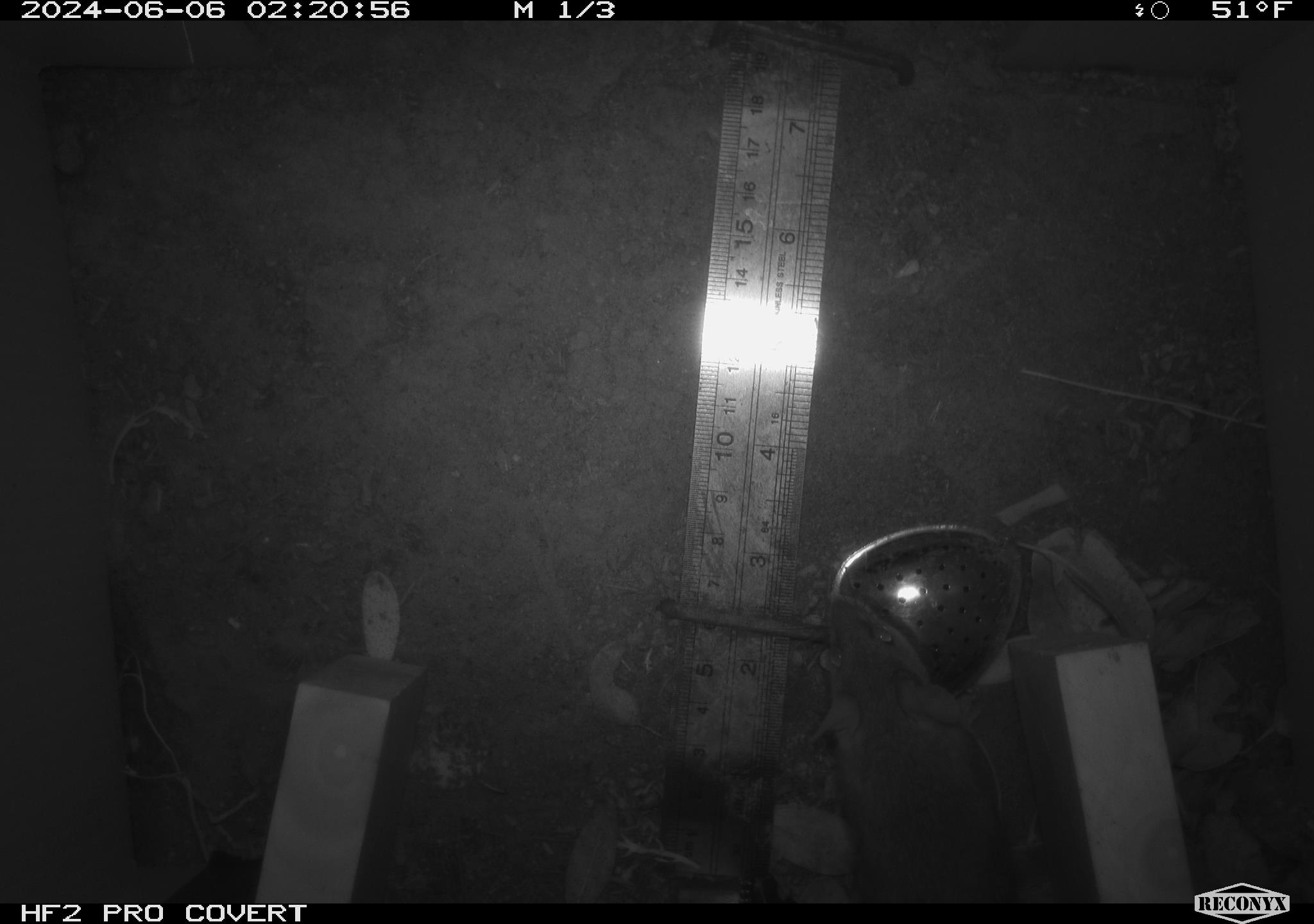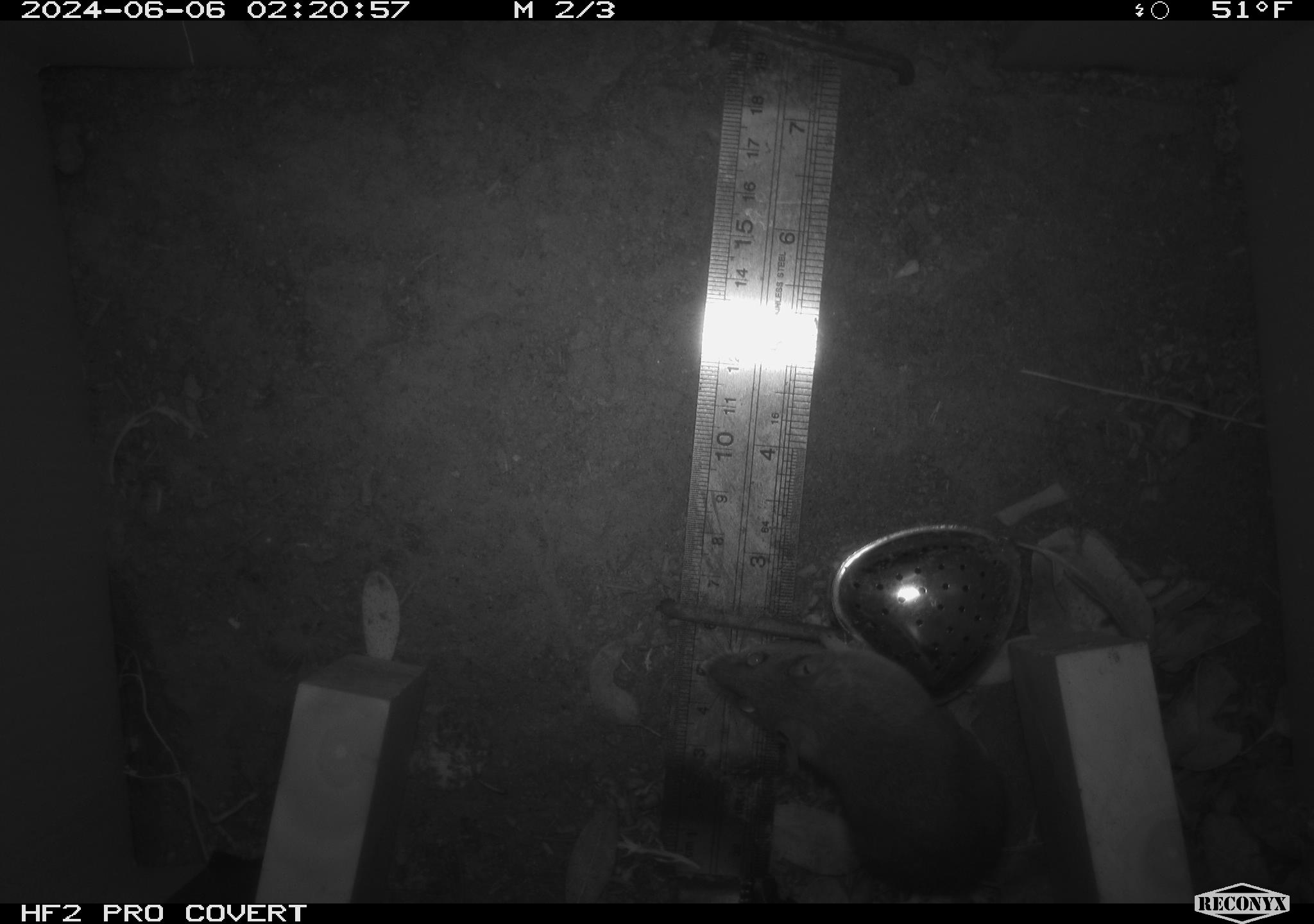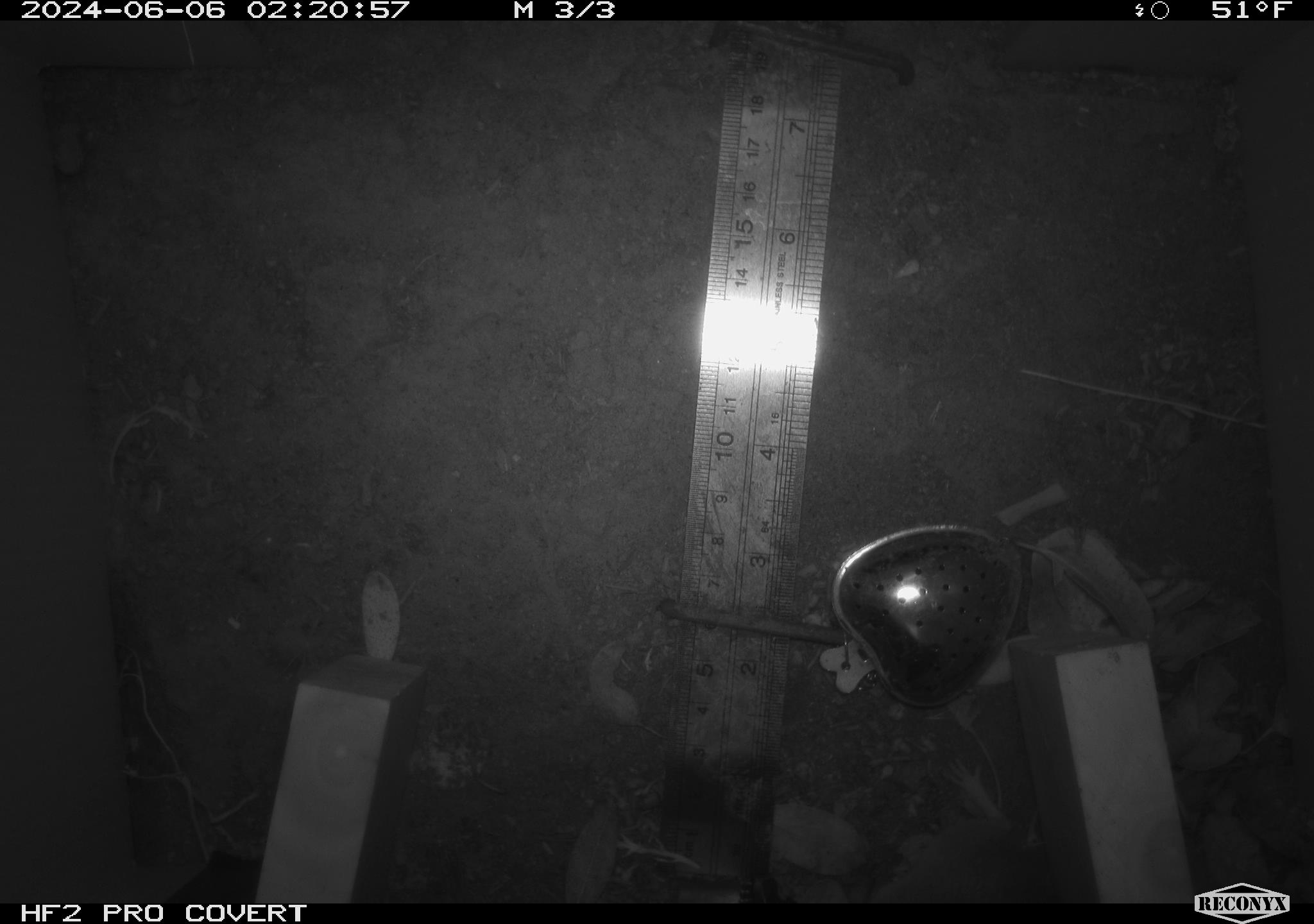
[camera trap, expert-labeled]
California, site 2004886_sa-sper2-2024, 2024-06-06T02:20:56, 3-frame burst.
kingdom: Animalia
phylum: Chordata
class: Mammalia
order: Rodentia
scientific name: Rodentia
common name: mouse species